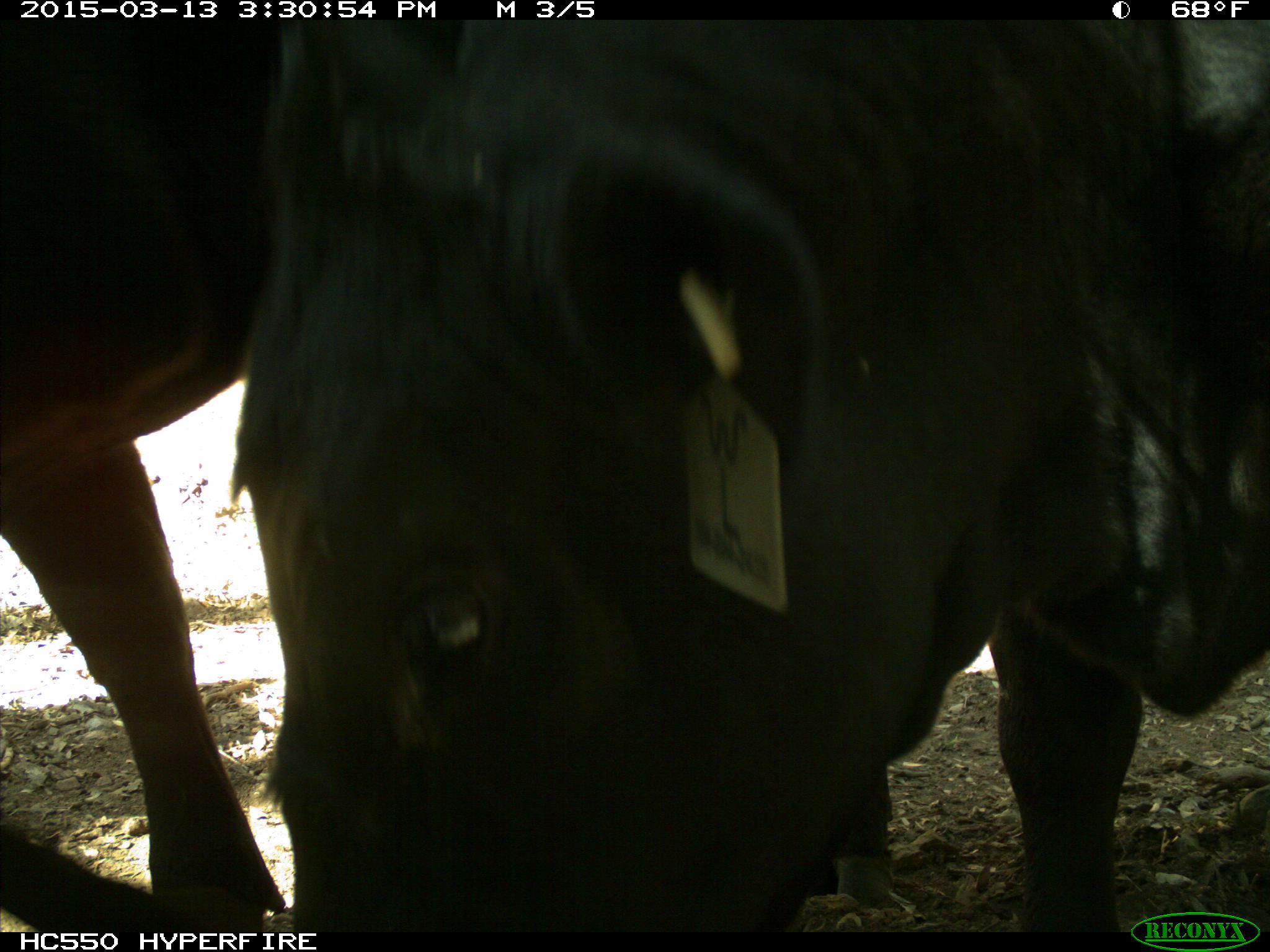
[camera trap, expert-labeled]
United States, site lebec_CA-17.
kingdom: Animalia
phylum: Chordata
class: Mammalia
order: Artiodactyla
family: Bovidae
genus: Bos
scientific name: Bos taurus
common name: domestic cow